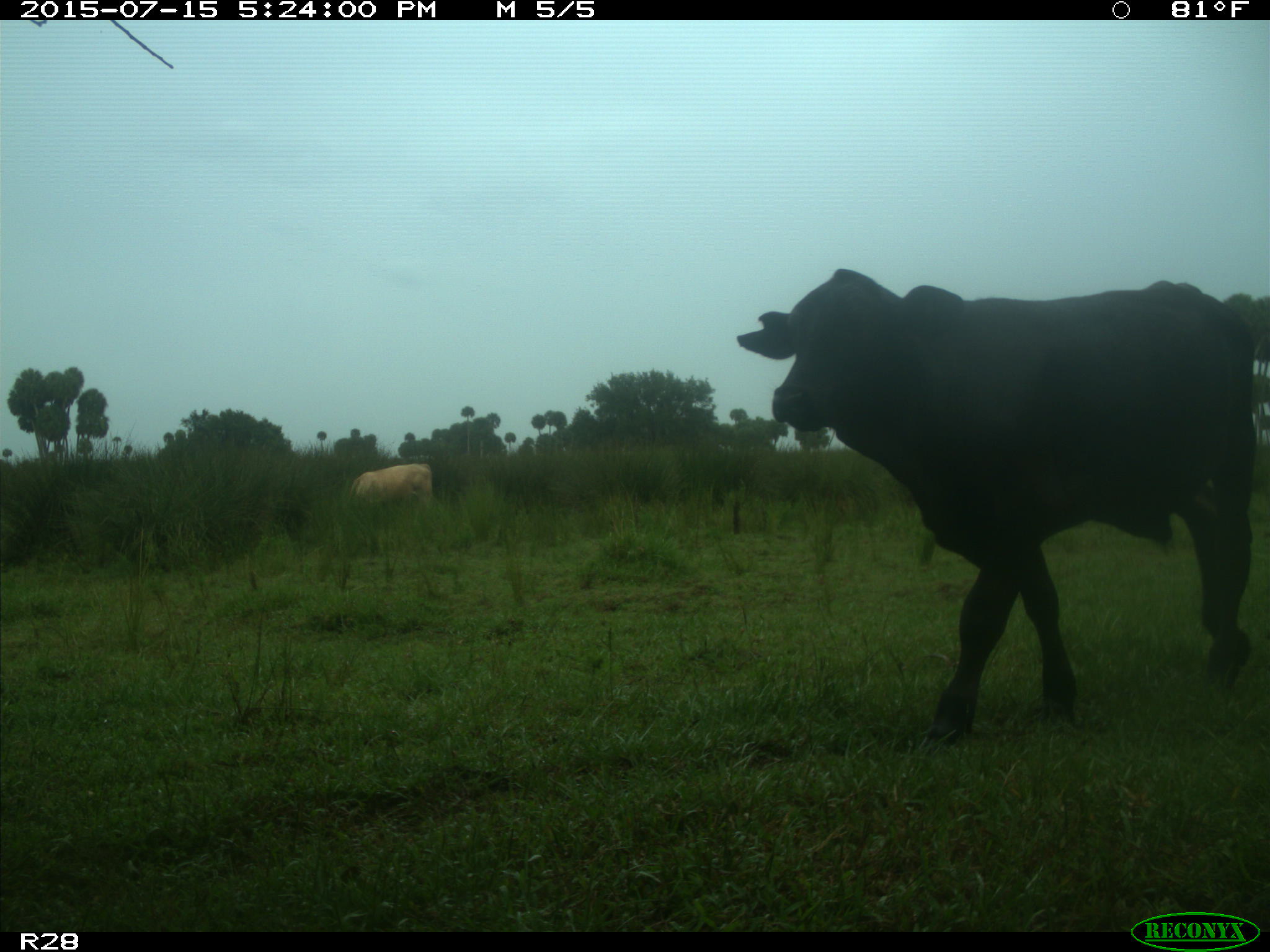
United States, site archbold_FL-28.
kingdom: Animalia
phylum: Chordata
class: Mammalia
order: Artiodactyla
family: Bovidae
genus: Bos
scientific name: Bos taurus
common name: domestic cow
Bos taurus (domestic cow).